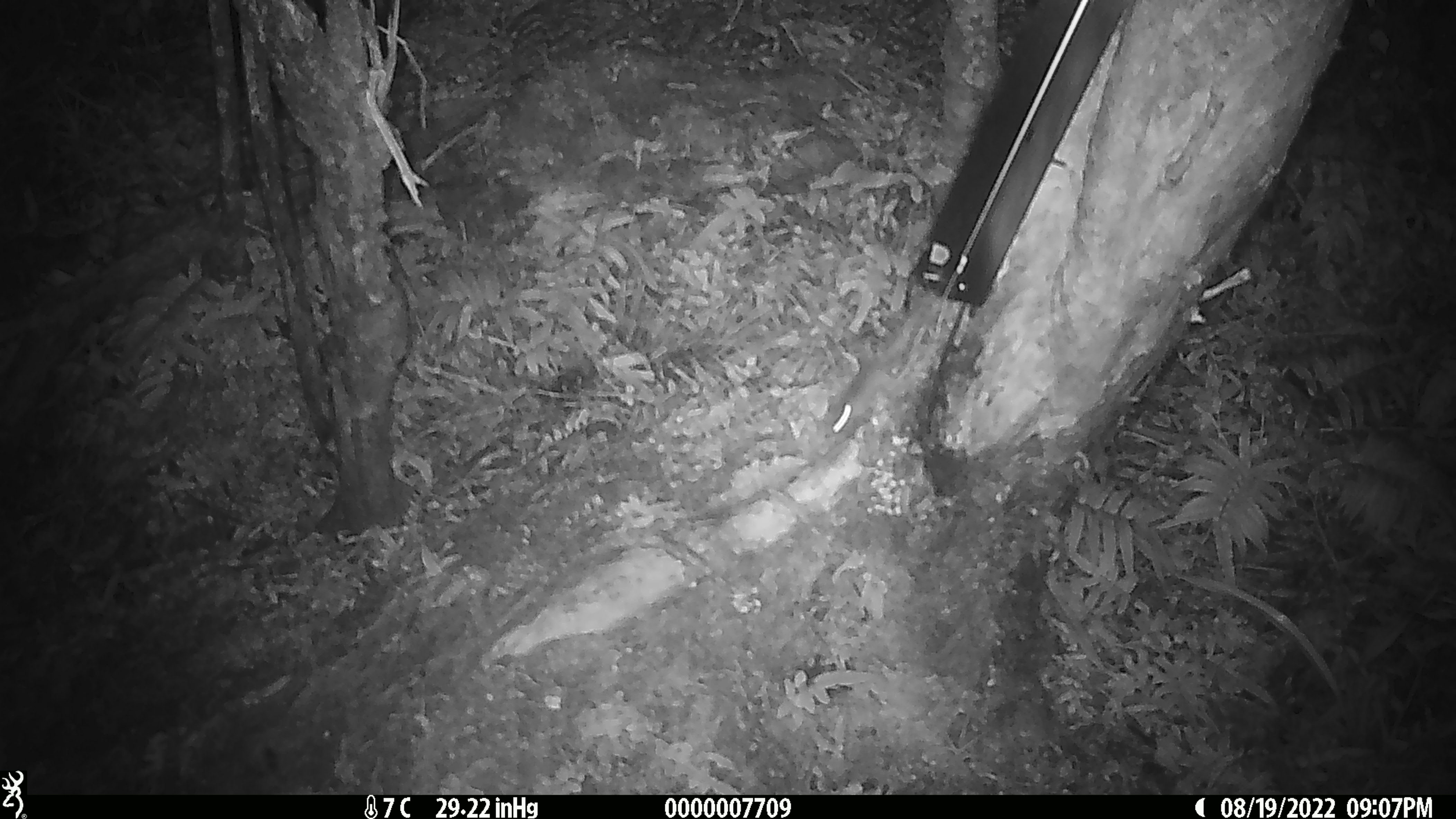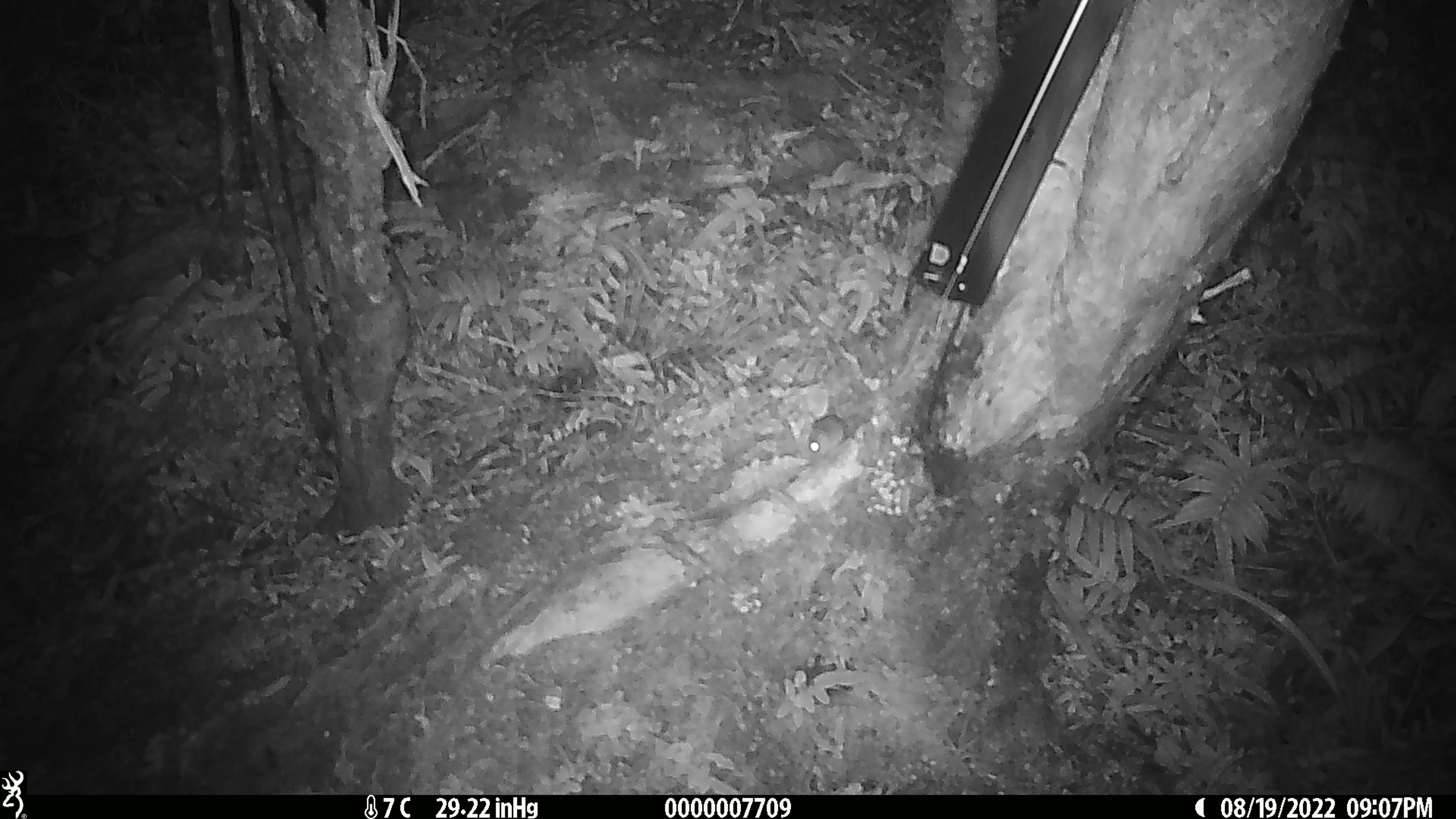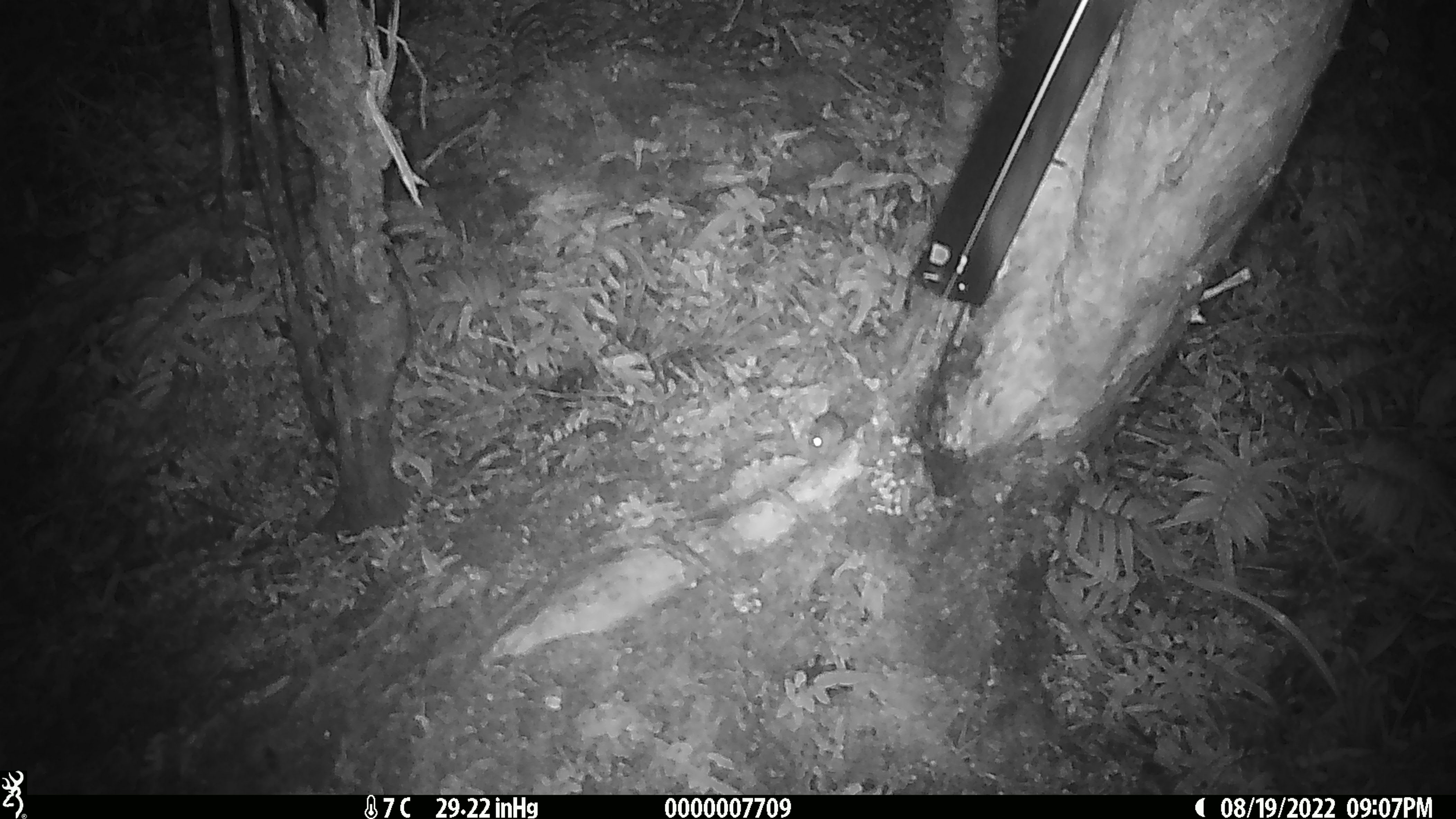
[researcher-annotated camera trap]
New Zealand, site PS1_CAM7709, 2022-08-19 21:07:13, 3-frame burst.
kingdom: Animalia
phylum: Chordata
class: Mammalia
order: Rodentia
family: Muridae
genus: Mus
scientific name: Mus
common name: mouse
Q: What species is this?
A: Mouse (Mus).